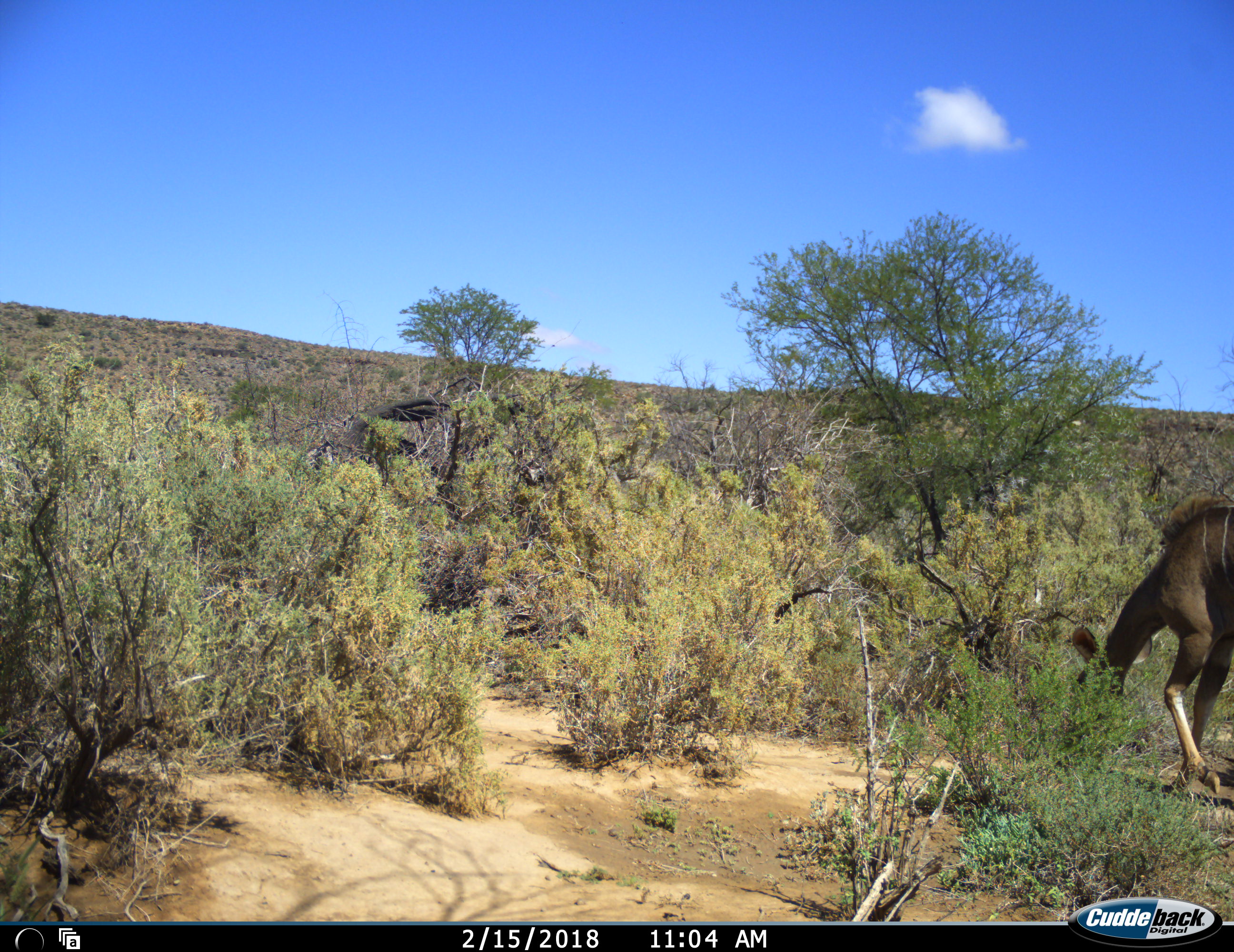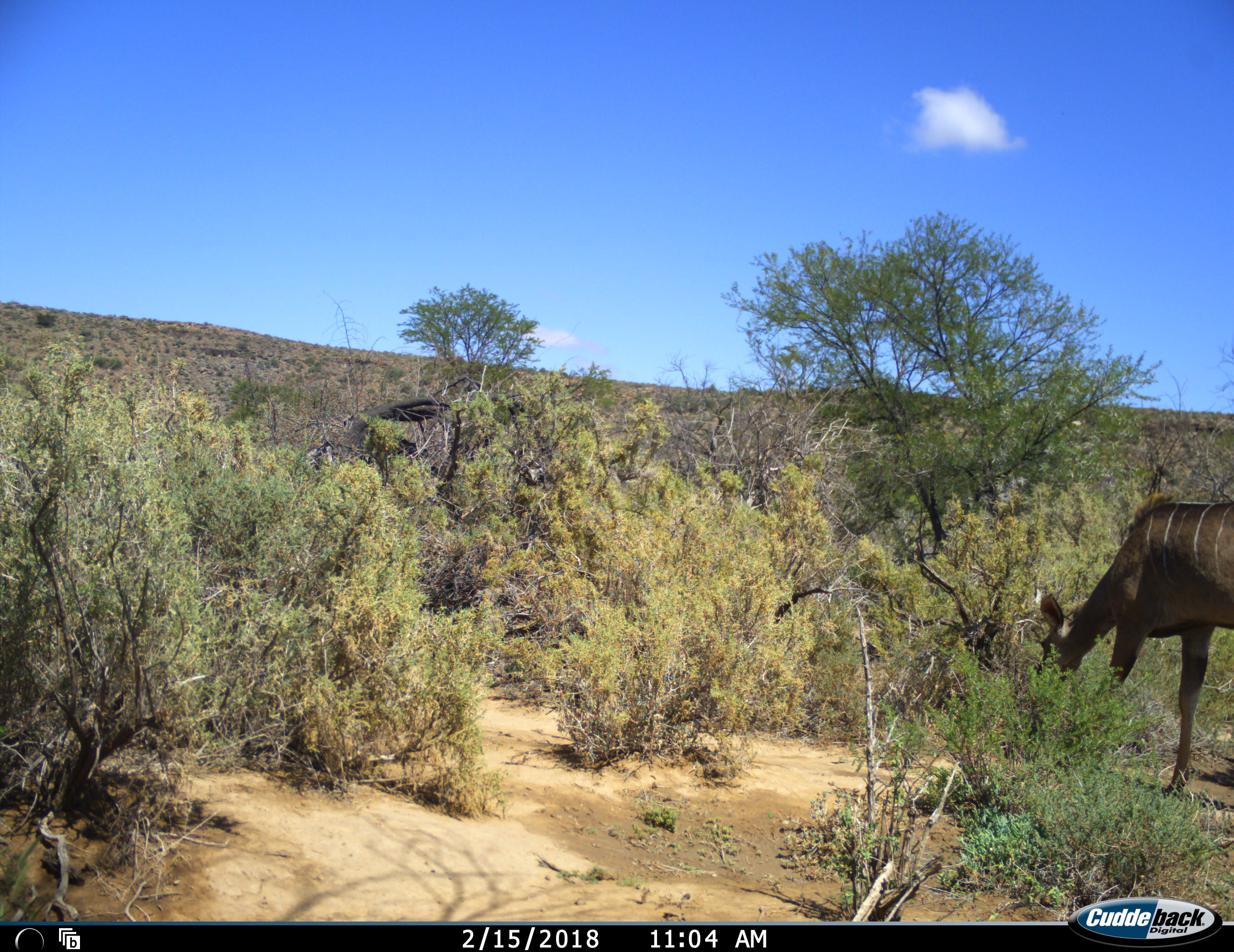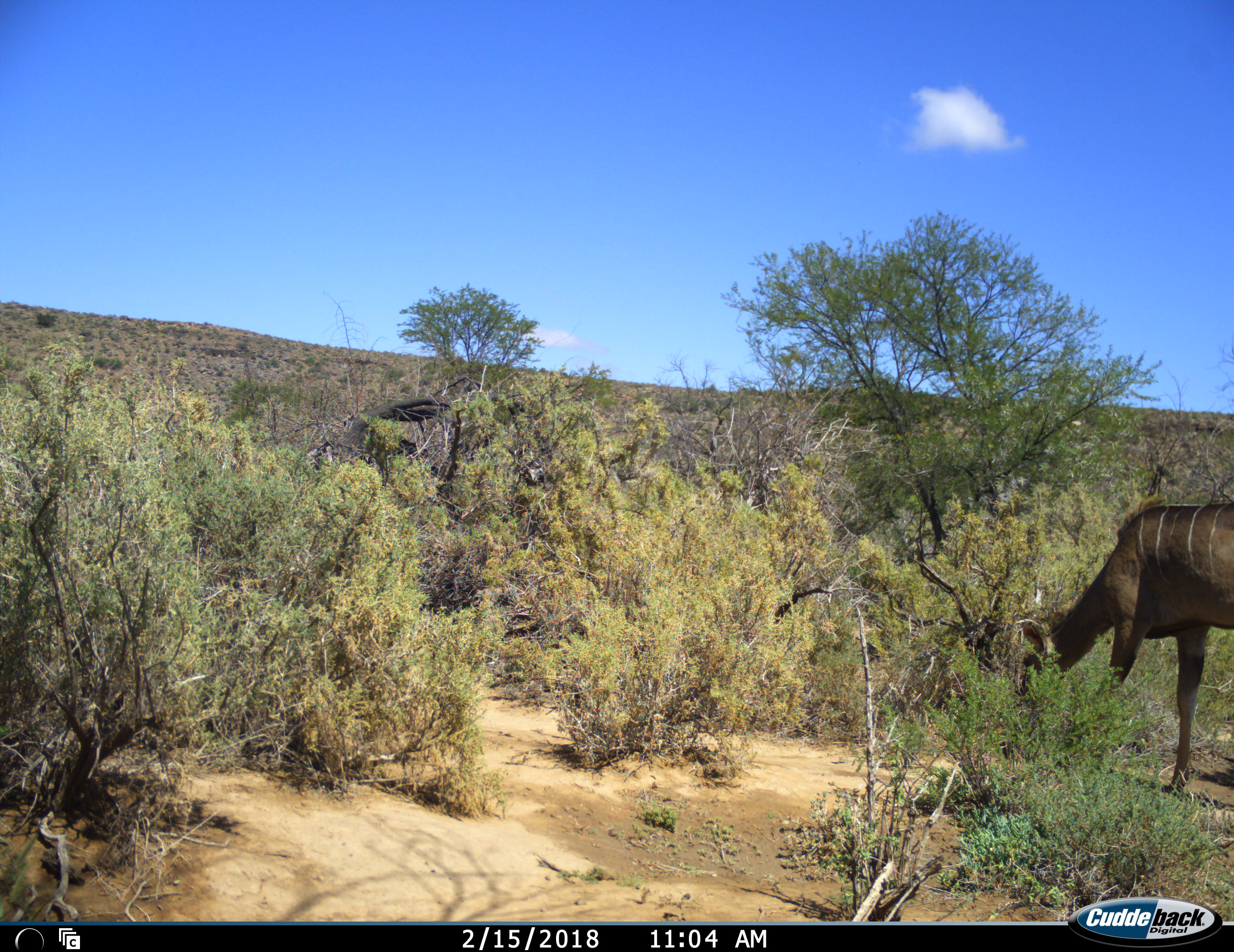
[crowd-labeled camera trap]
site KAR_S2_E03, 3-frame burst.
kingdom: Animalia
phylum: Chordata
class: Mammalia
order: Artiodactyla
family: Bovidae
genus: Tragelaphus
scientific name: Tragelaphus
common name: kudu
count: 1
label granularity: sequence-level